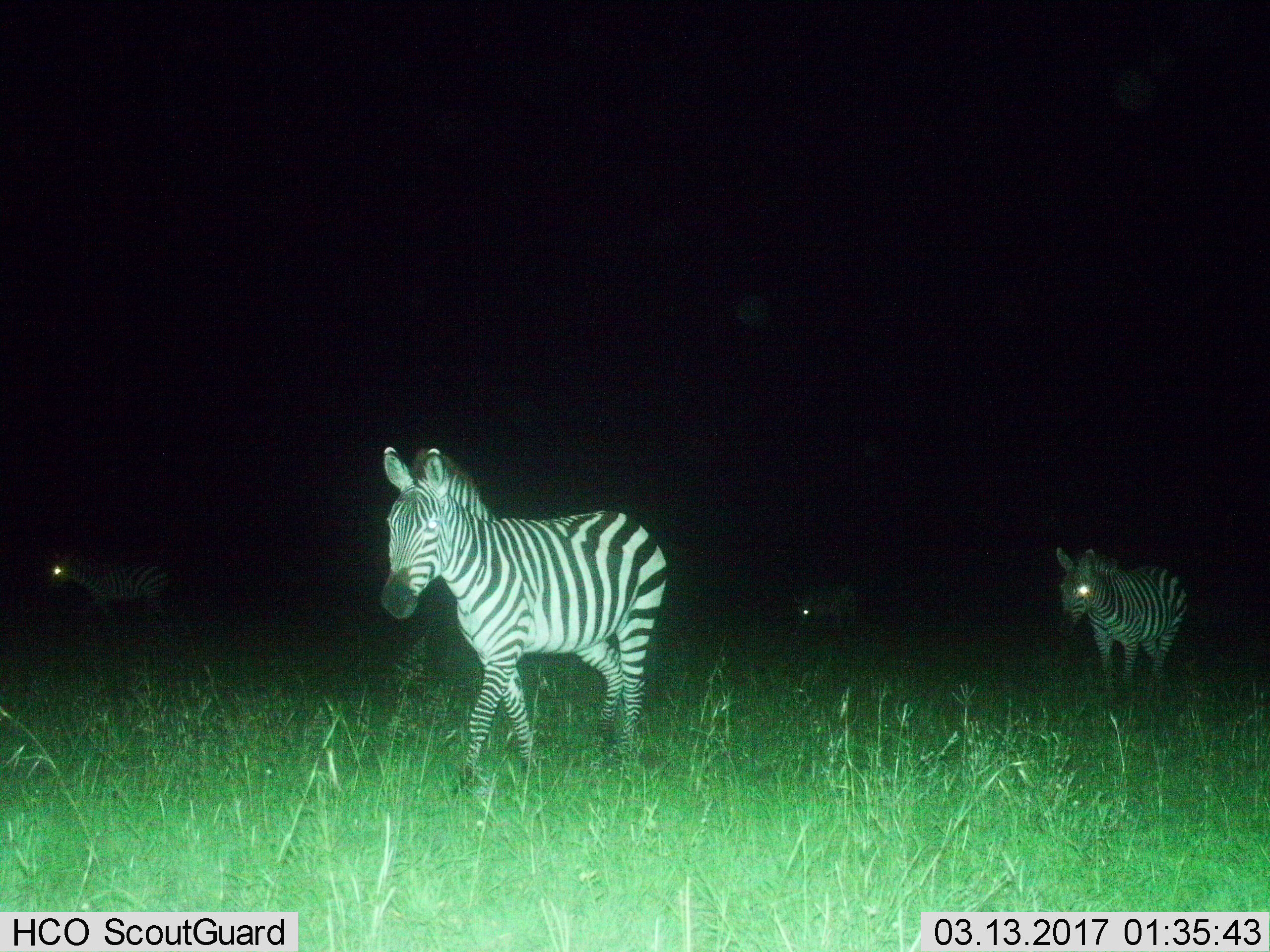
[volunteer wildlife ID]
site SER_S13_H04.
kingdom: Animalia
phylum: Chordata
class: Mammalia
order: Perissodactyla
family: Equidae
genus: Equus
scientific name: Equus quagga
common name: plains zebra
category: zebraplains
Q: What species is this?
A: Zebraplains (plains zebra) (Equus quagga).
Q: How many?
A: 4.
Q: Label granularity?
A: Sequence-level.